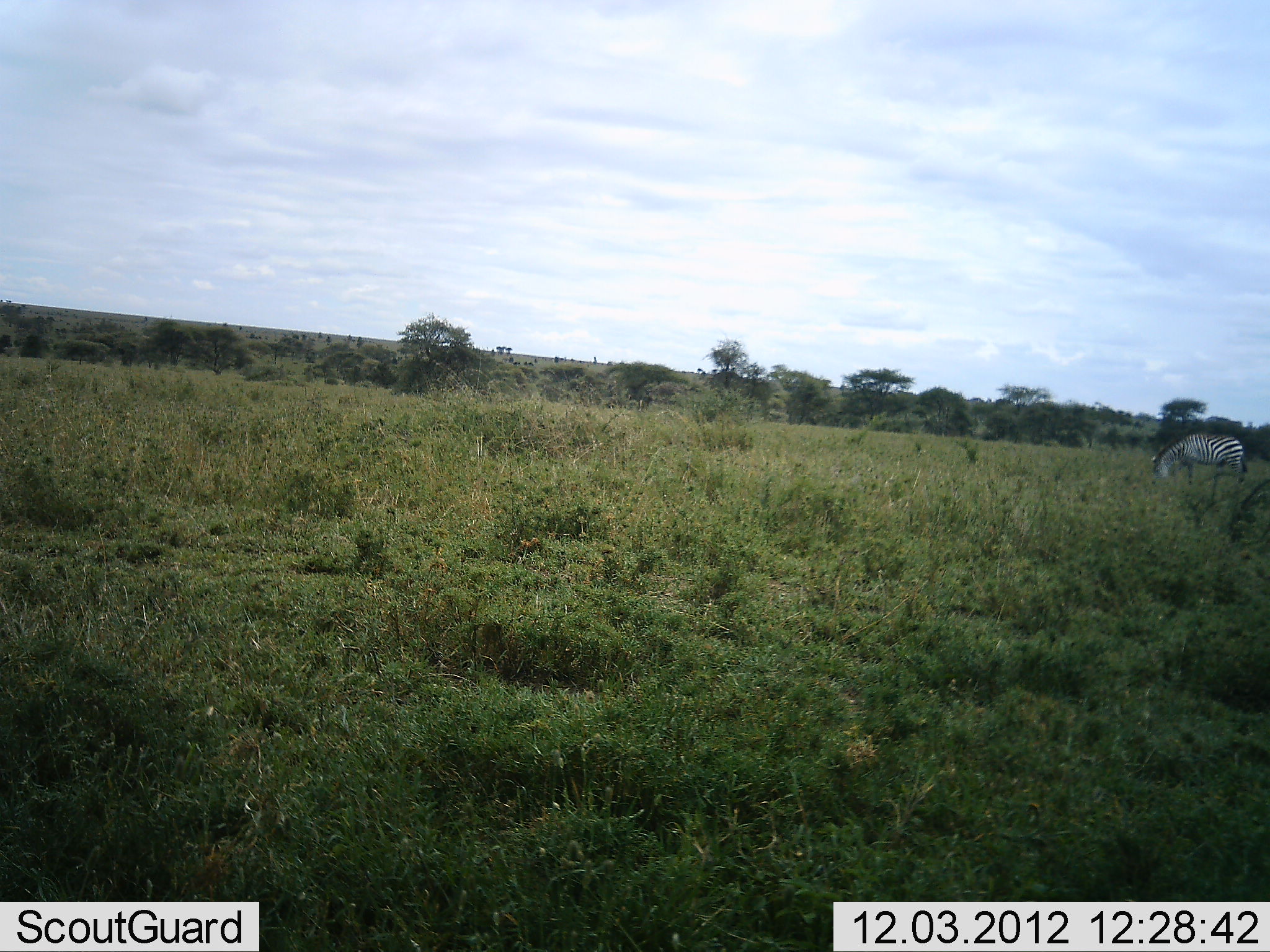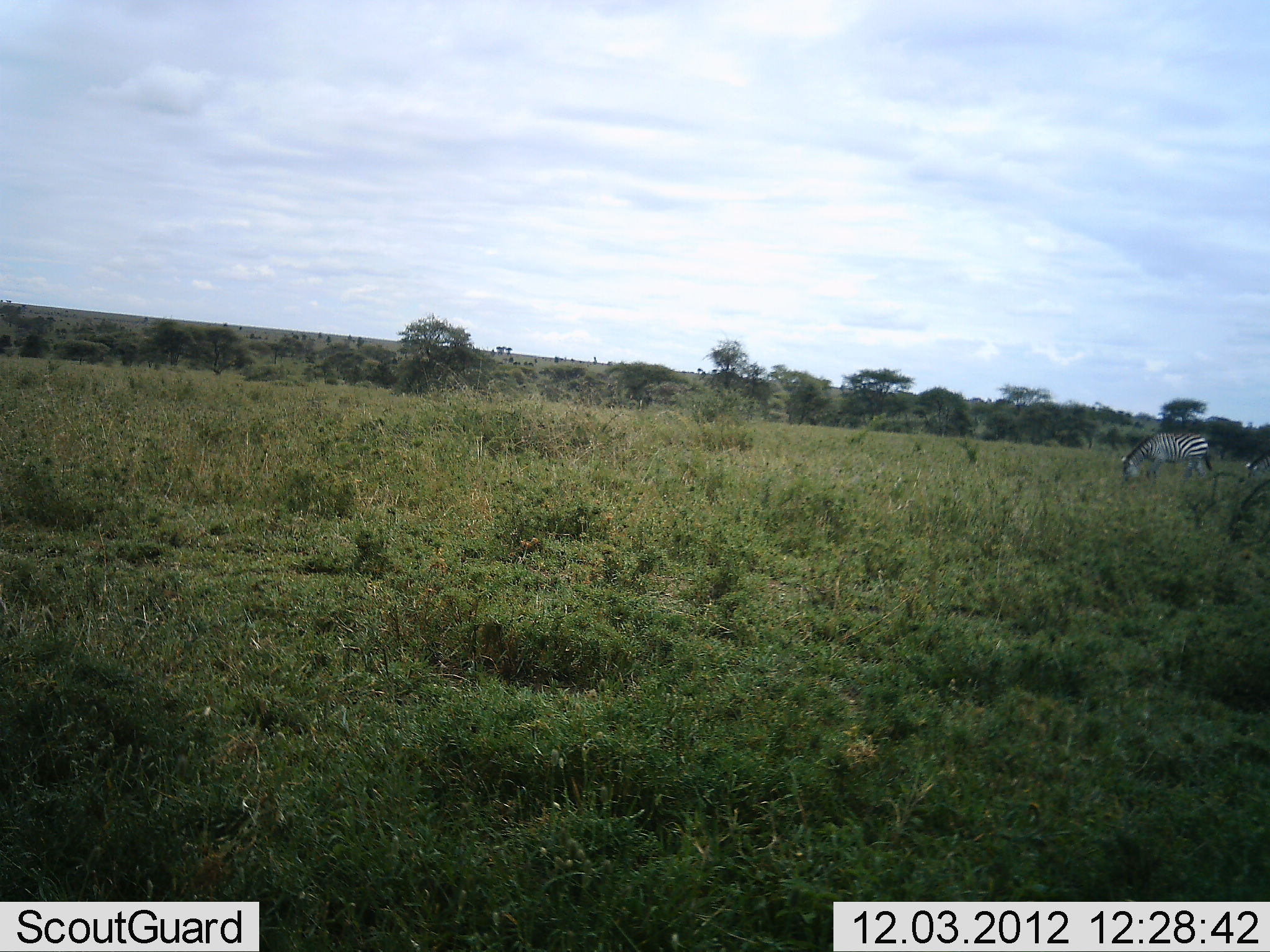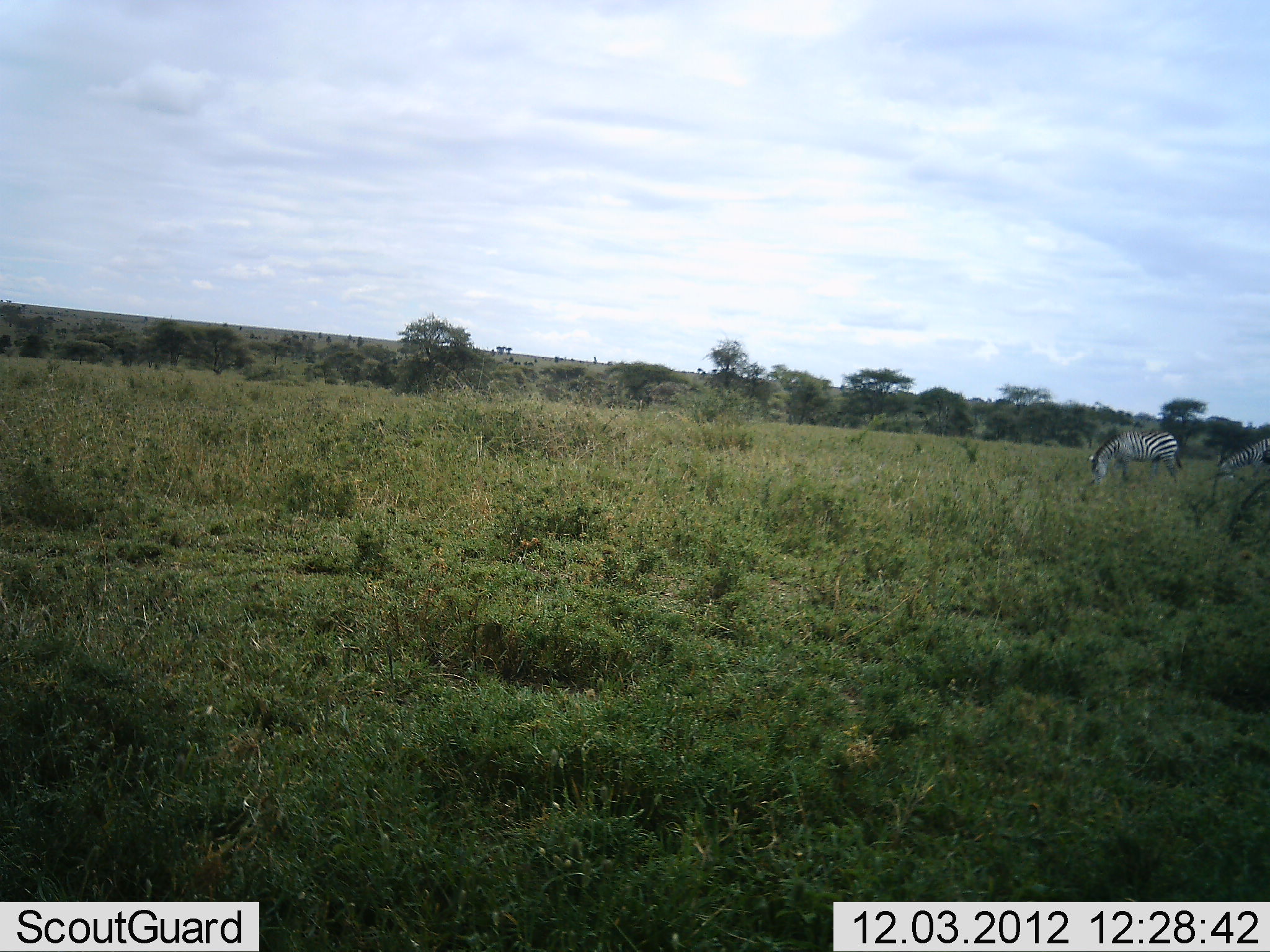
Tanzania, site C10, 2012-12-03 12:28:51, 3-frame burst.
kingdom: Animalia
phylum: Chordata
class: Mammalia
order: Perissodactyla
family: Equidae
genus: Equus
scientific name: Equus quagga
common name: plains zebra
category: zebra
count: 2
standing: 0%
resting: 0%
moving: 60%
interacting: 0%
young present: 0%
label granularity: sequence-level